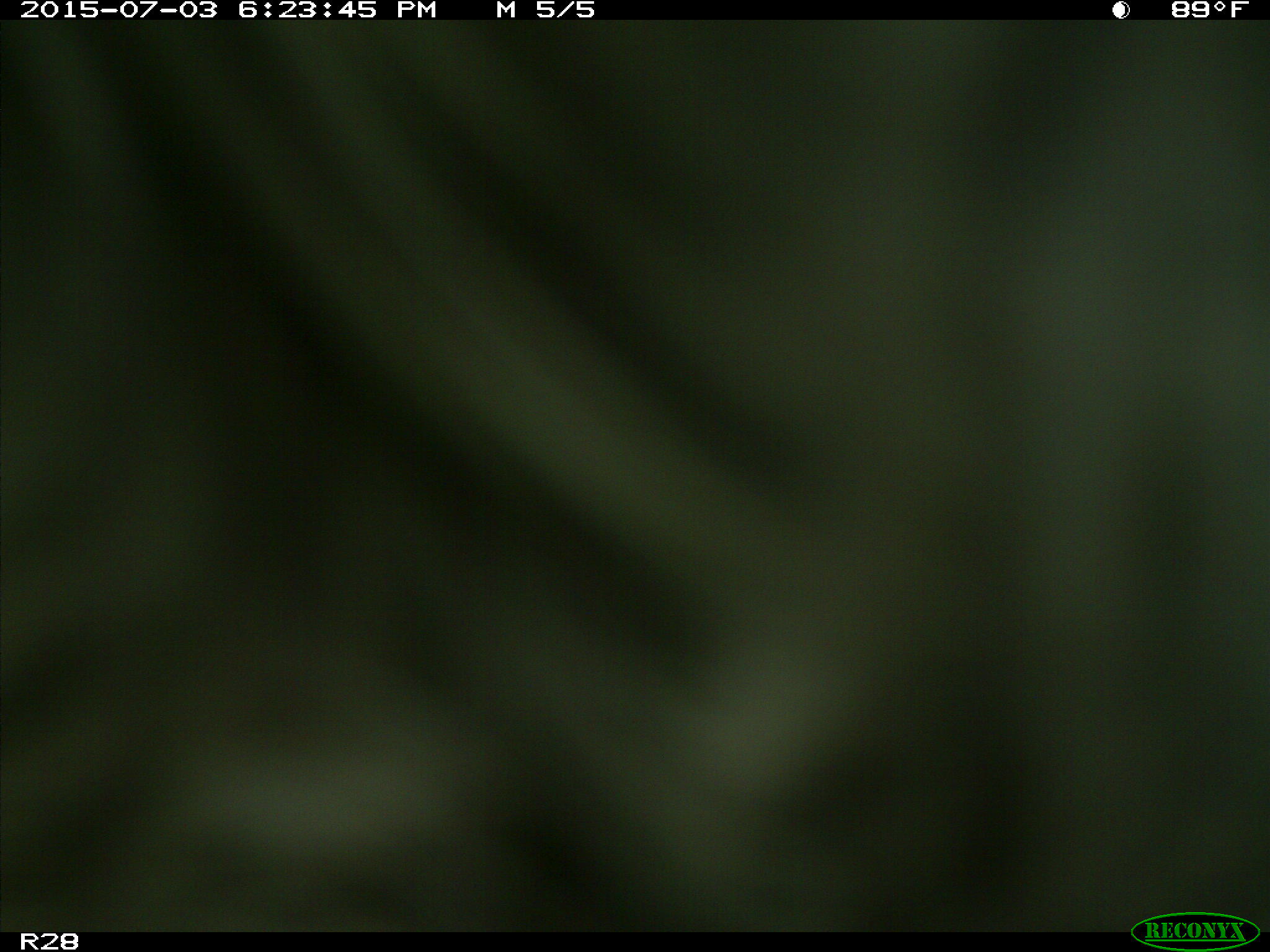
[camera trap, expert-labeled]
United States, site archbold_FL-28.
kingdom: Animalia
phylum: Chordata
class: Mammalia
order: Artiodactyla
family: Bovidae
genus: Bos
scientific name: Bos taurus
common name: domestic cow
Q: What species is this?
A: Bos taurus (domestic cow).